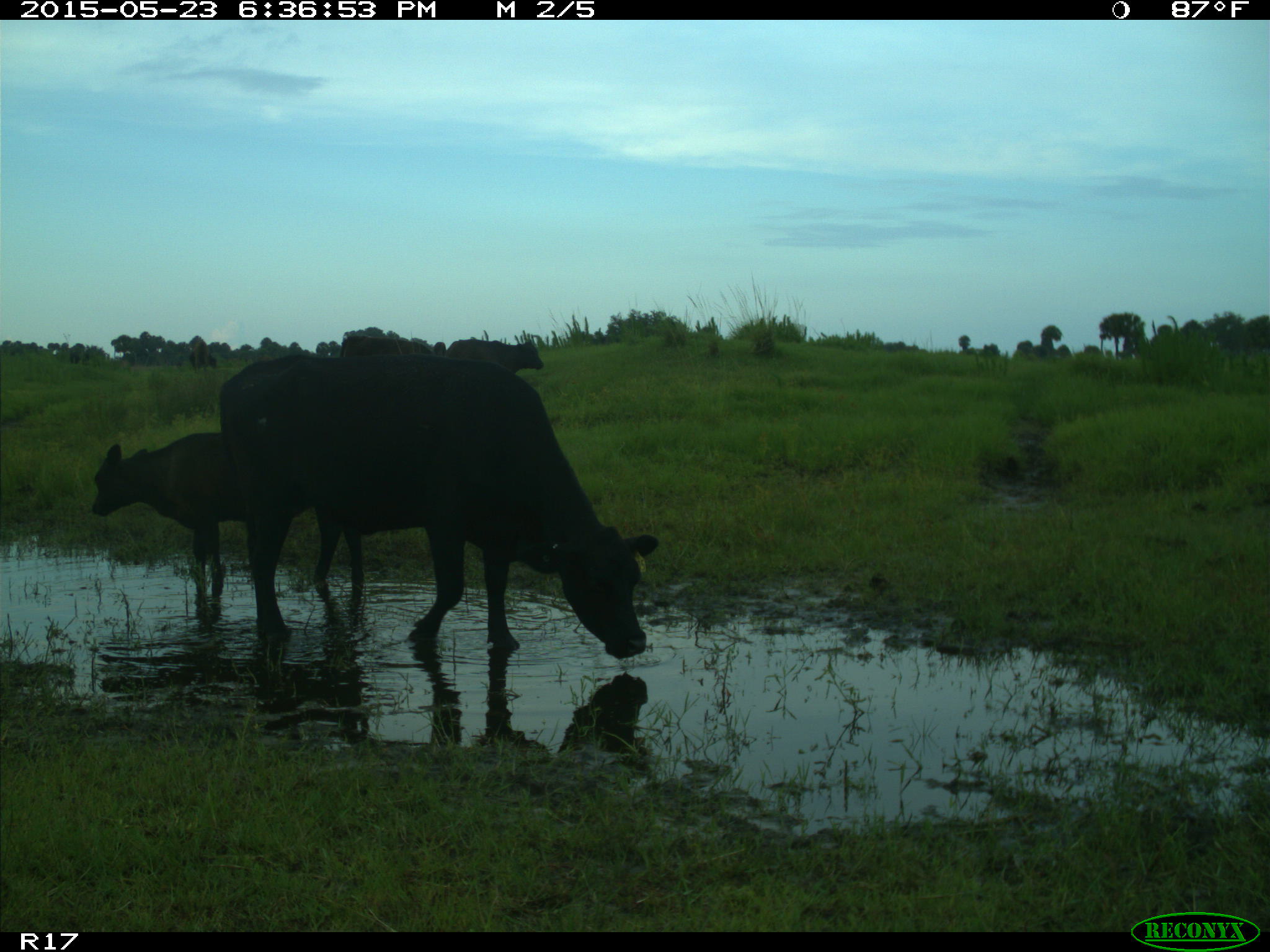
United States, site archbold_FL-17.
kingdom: Animalia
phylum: Chordata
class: Mammalia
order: Artiodactyla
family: Bovidae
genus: Bos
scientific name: Bos taurus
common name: domestic cow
Bos taurus (domestic cow).